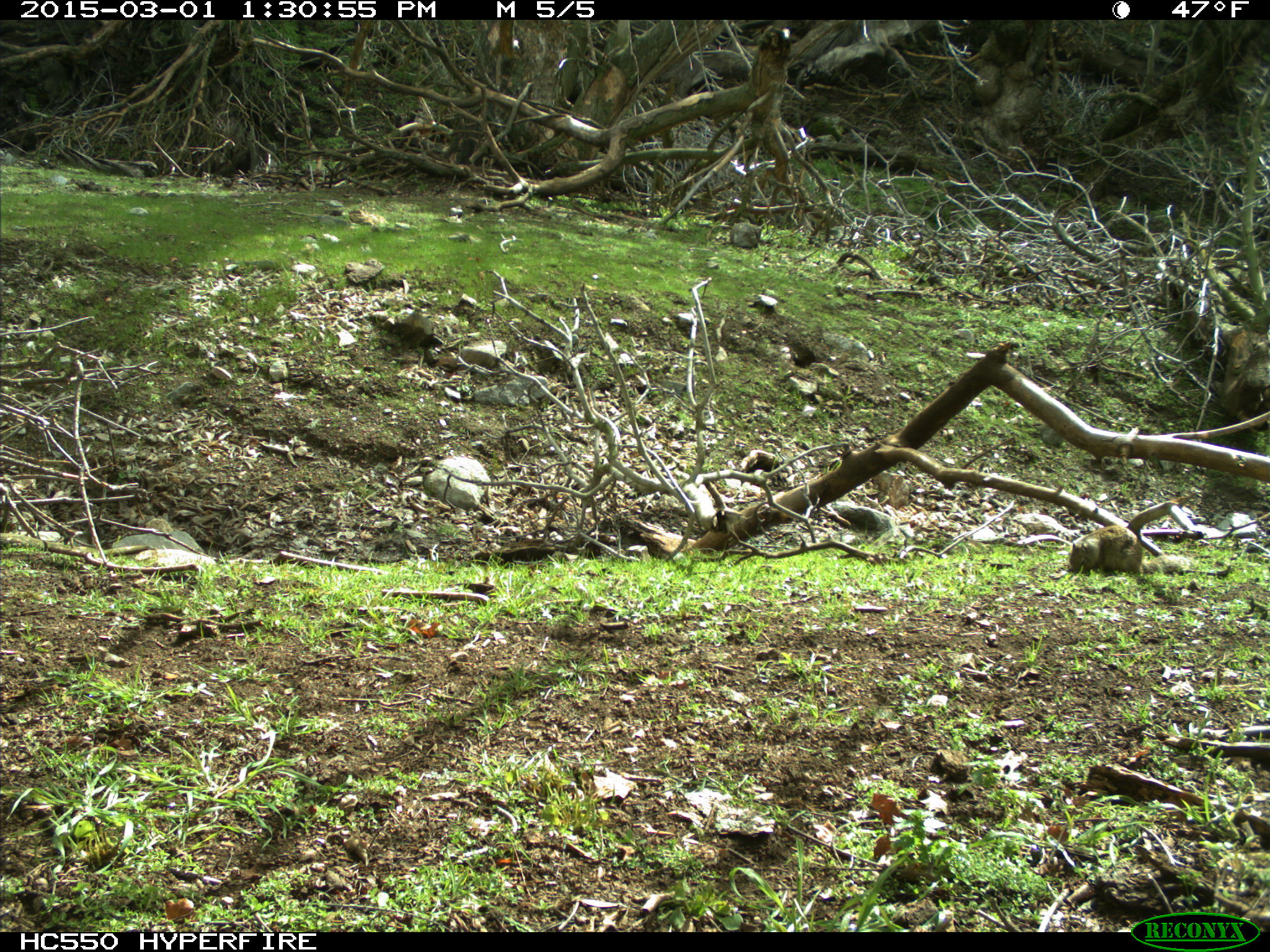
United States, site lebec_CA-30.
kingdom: Animalia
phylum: Chordata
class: Mammalia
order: Rodentia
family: Sciuridae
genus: Otospermophilus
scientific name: Otospermophilus beecheyi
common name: california ground squirrel